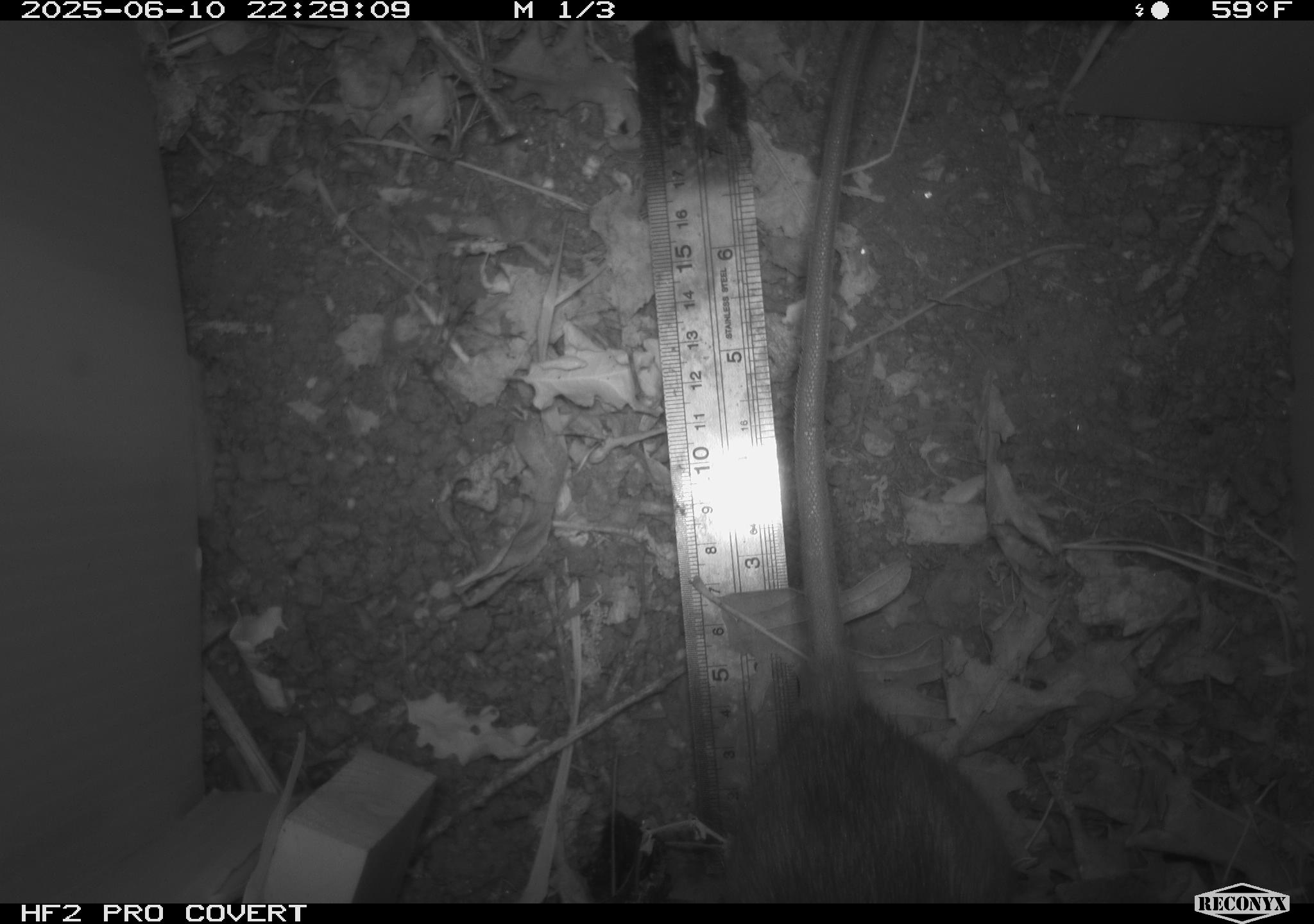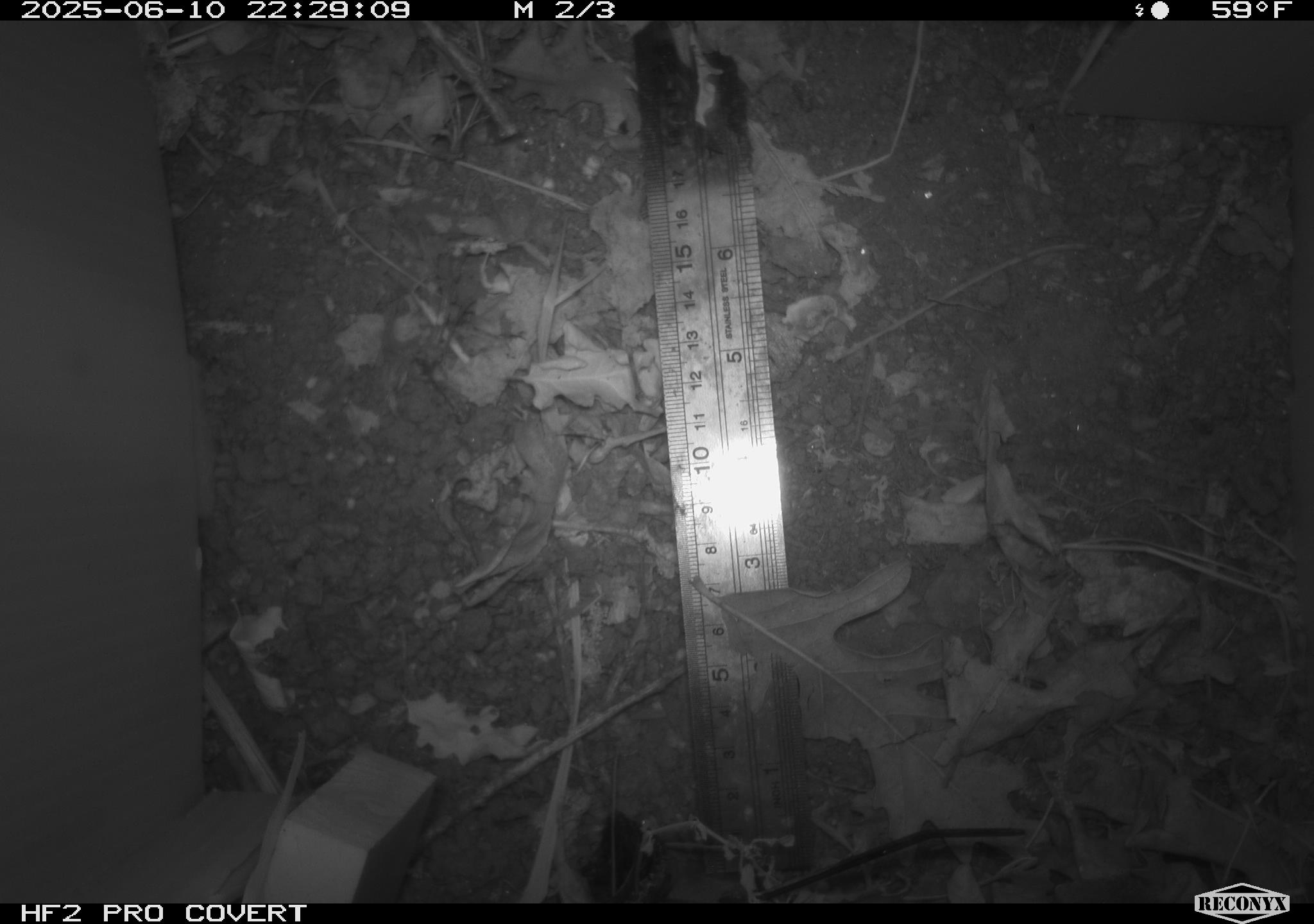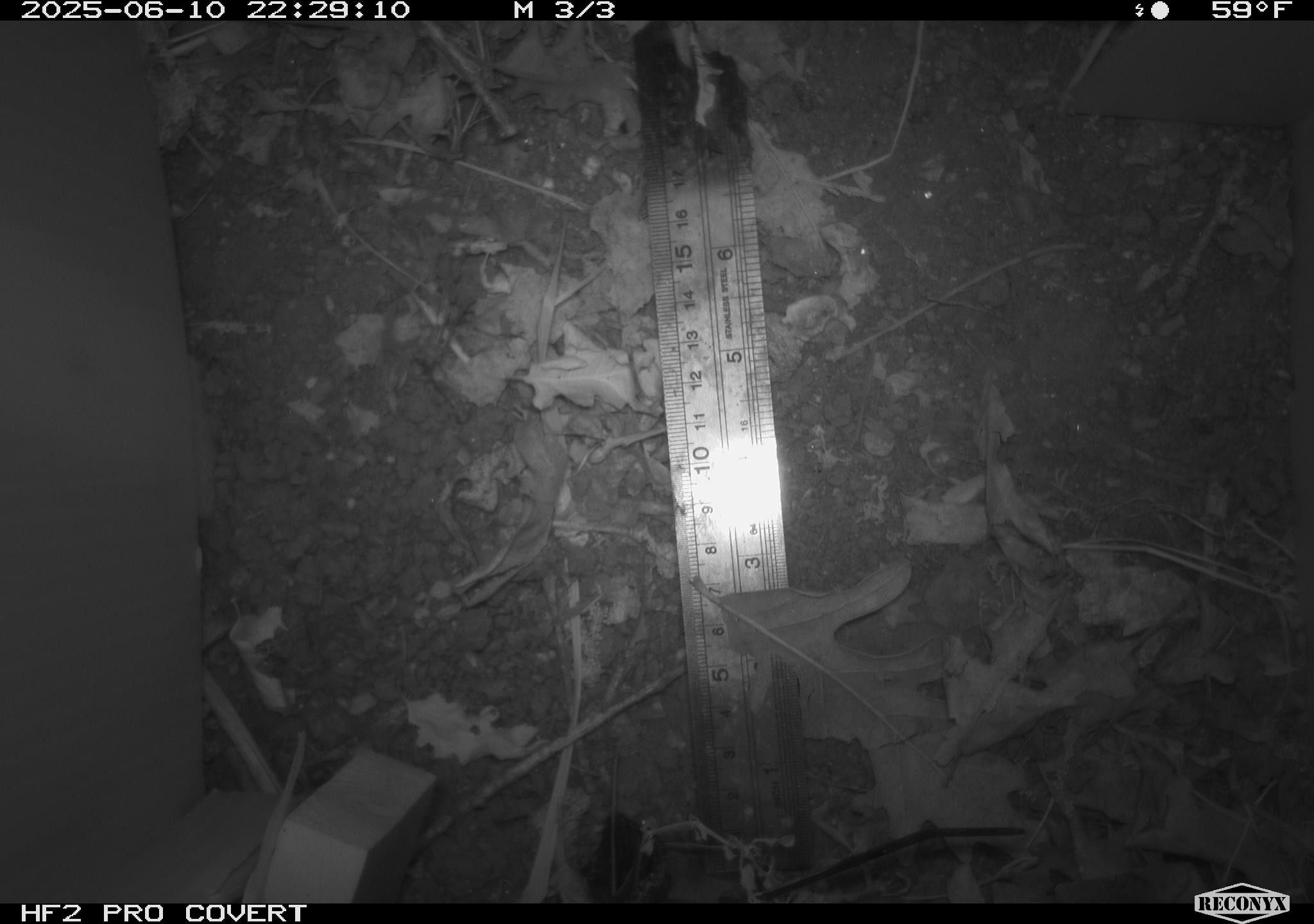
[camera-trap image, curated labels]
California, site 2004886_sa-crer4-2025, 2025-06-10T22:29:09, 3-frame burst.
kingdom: Animalia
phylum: Chordata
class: Mammalia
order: Rodentia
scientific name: Rodentia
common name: rodent